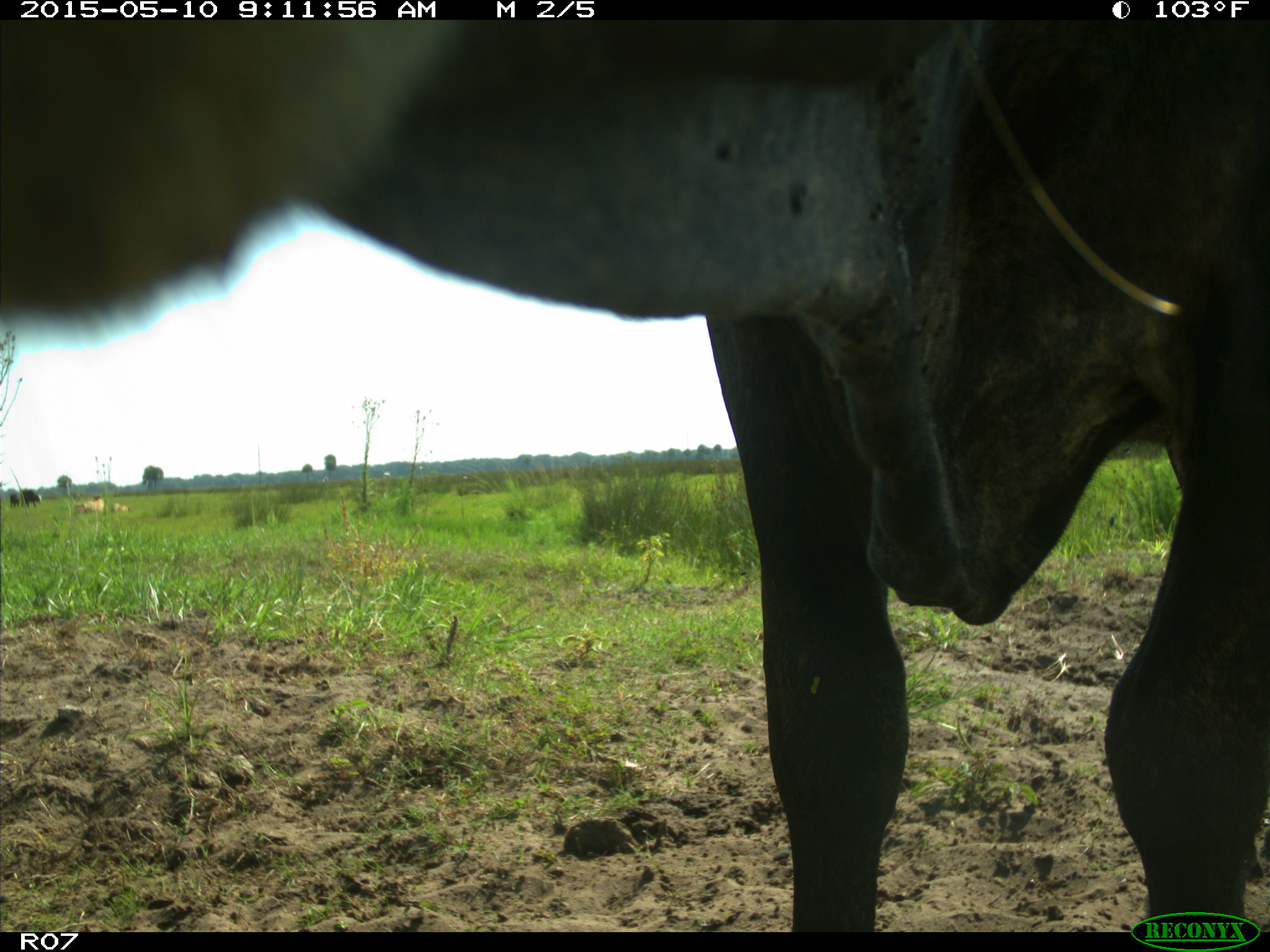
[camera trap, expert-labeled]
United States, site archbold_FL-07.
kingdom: Animalia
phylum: Chordata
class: Mammalia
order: Artiodactyla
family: Bovidae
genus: Bos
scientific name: Bos taurus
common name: domestic cow